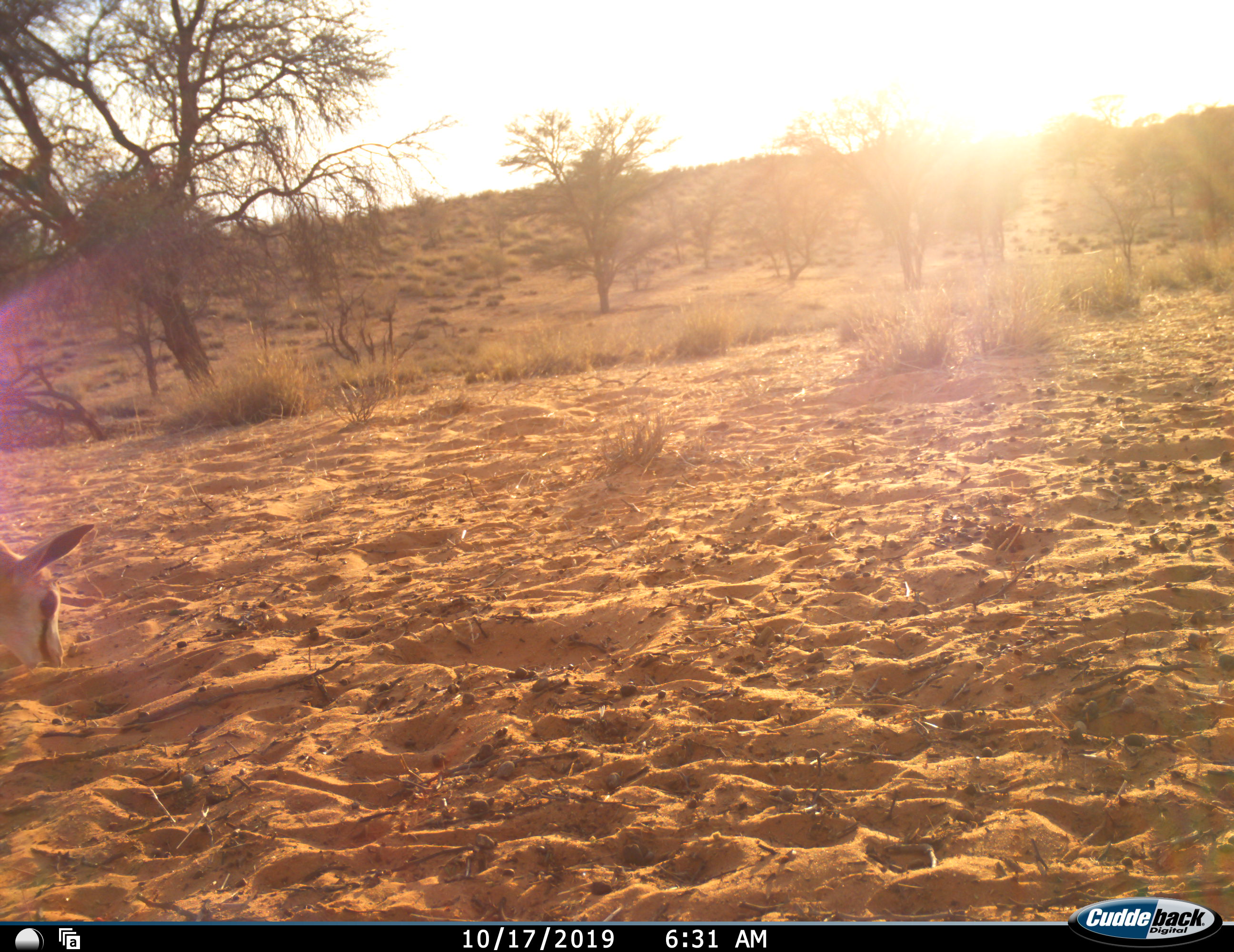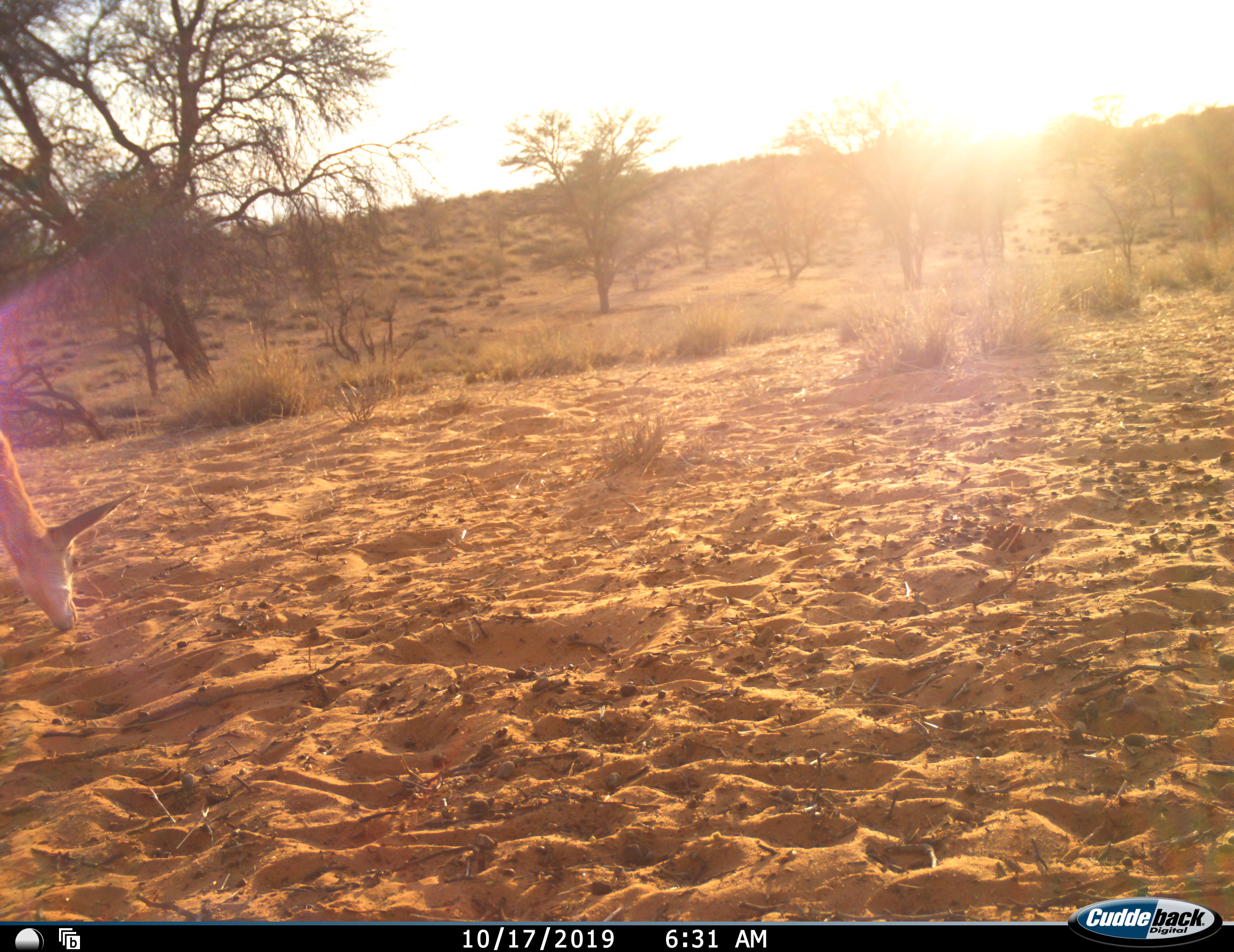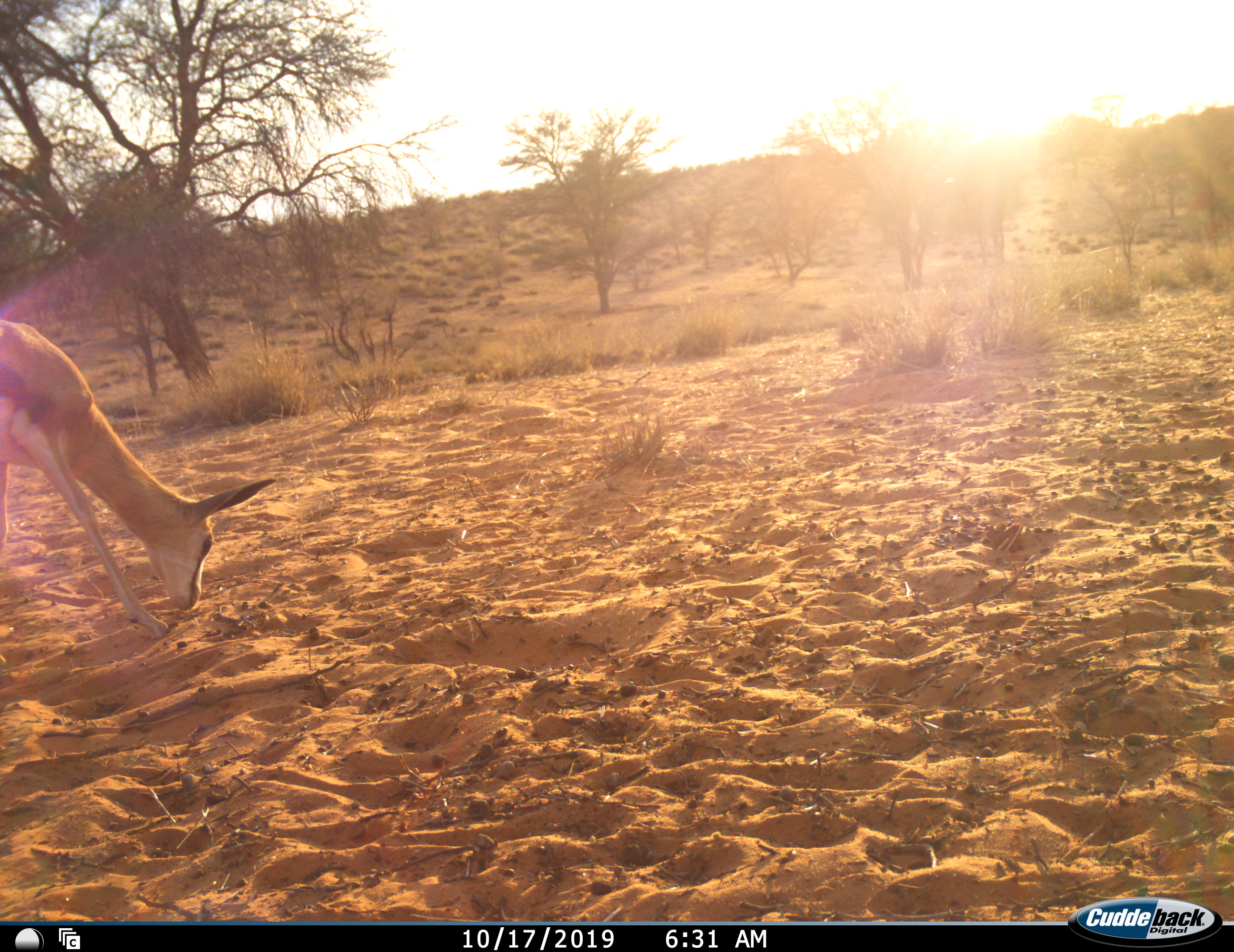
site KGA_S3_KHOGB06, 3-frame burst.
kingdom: Animalia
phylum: Chordata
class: Mammalia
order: Artiodactyla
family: Bovidae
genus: Antidorcas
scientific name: Antidorcas marsupialis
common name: springbok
Springbok (Antidorcas marsupialis), count 1. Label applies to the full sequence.